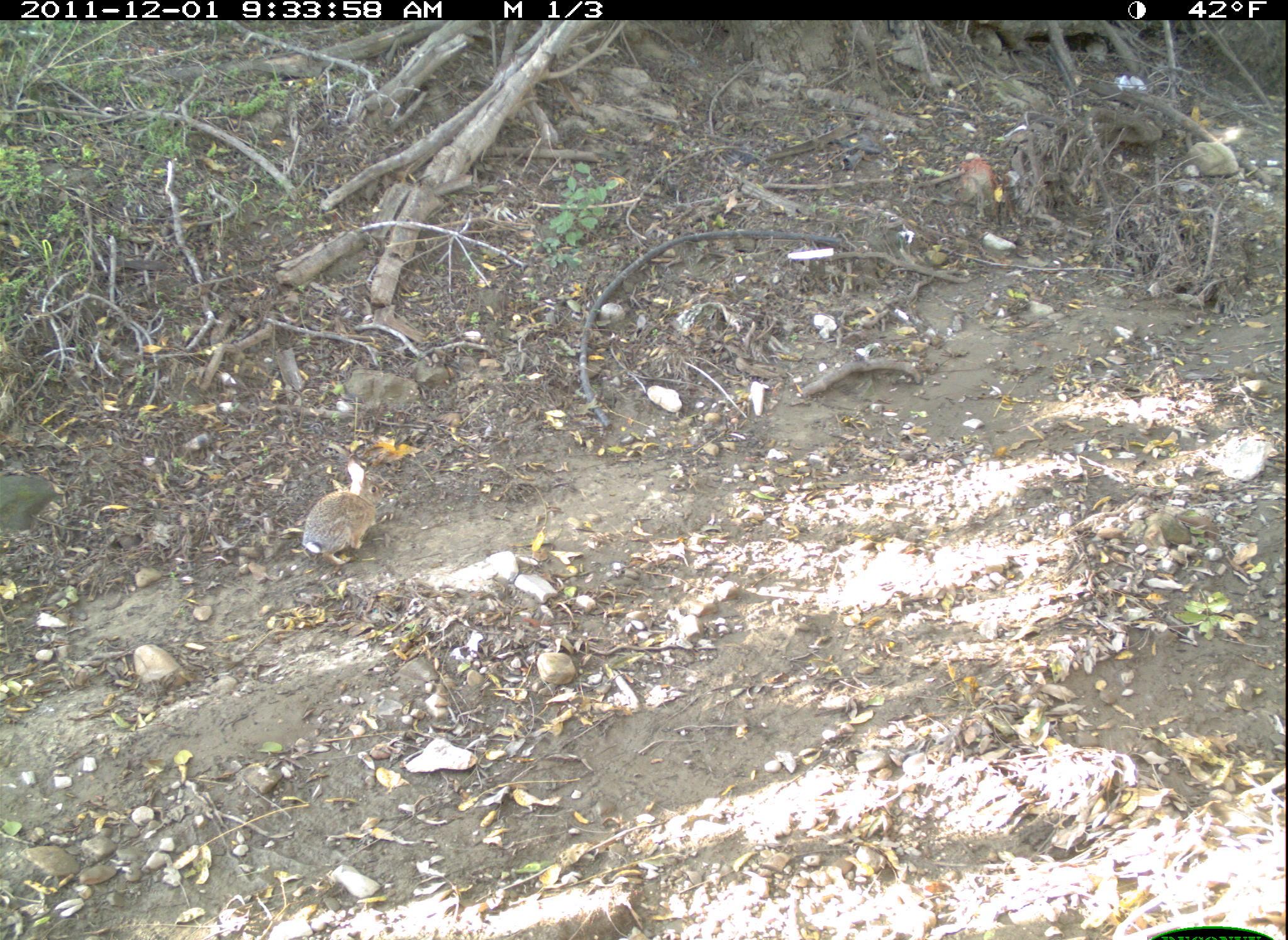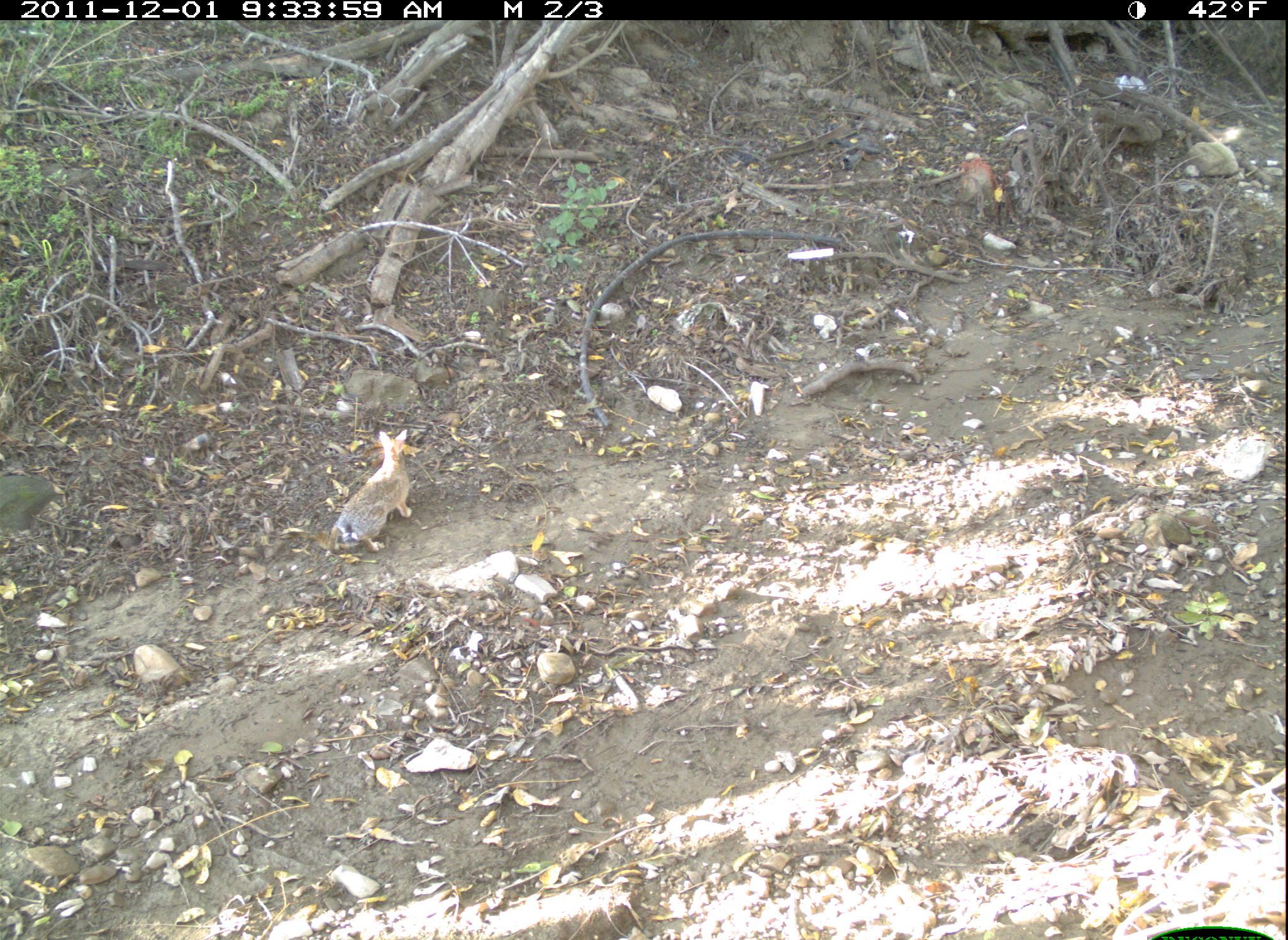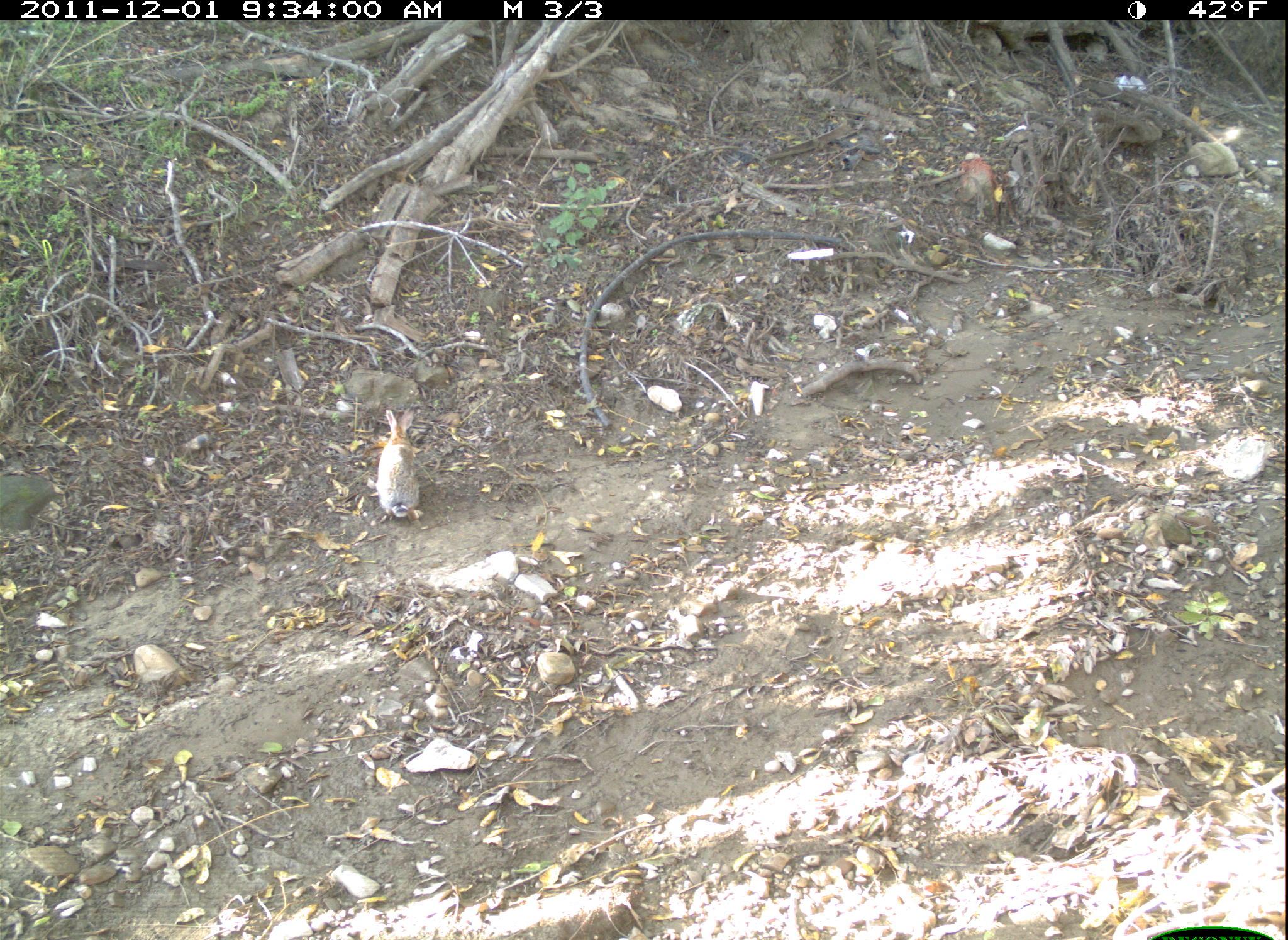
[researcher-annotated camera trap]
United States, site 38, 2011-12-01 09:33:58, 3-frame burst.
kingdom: Animalia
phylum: Chordata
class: Mammalia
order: Lagomorpha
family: Leporidae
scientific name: Leporidae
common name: rabbits and hares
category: rabbit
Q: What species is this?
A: Rabbit (rabbits and hares) (Leporidae).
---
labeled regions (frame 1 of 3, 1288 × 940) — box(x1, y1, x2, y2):
rabbit: box(290, 474, 386, 569)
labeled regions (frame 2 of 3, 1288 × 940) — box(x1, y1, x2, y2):
rabbit: box(324, 395, 435, 569)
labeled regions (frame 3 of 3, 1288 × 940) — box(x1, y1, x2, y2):
rabbit: box(369, 396, 431, 530)